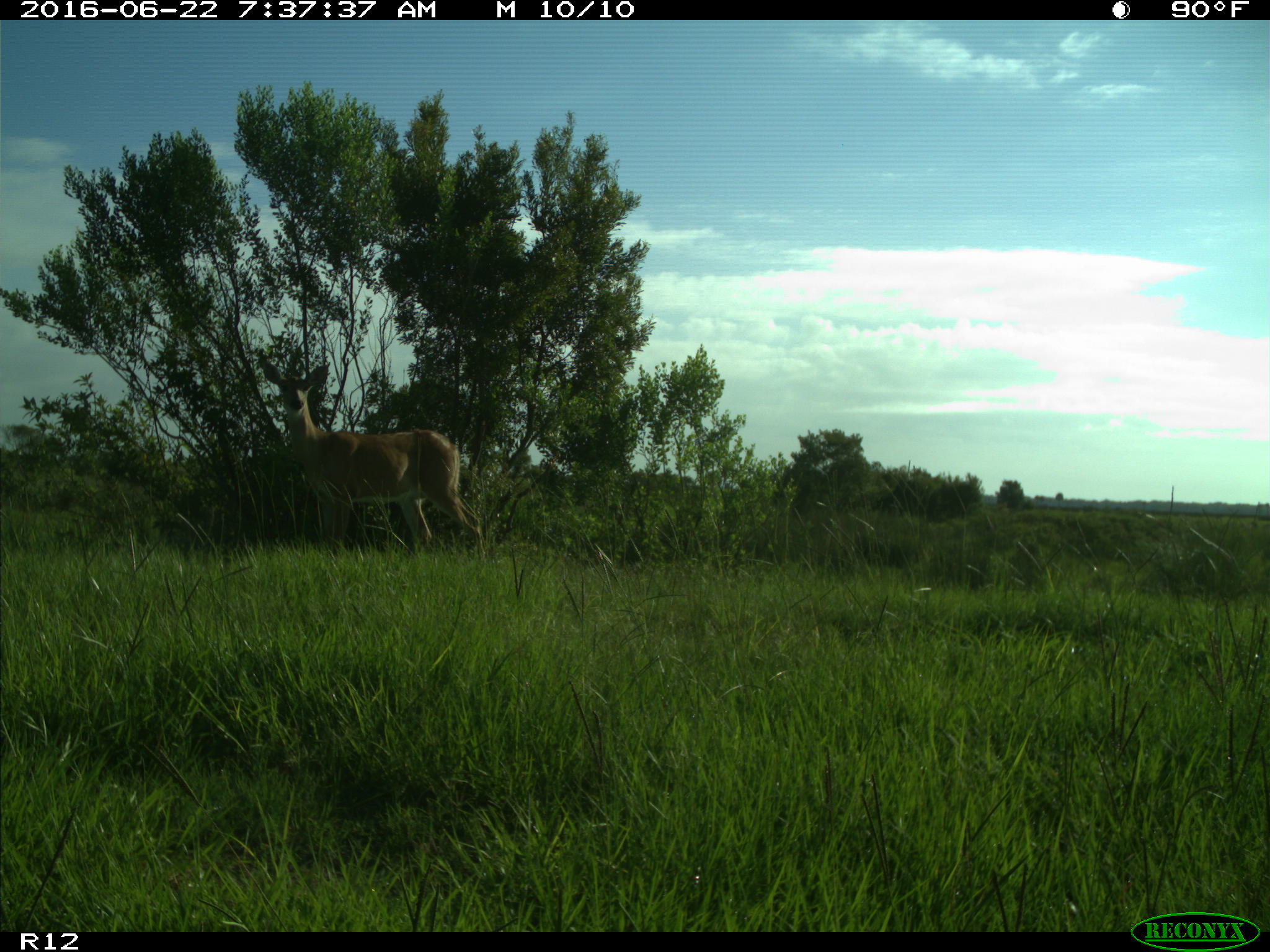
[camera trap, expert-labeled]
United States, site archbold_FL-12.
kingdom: Animalia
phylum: Chordata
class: Mammalia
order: Artiodactyla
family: Cervidae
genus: Odocoileus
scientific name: Odocoileus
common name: deer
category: unidentified deer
Unidentified deer (deer) (Odocoileus).